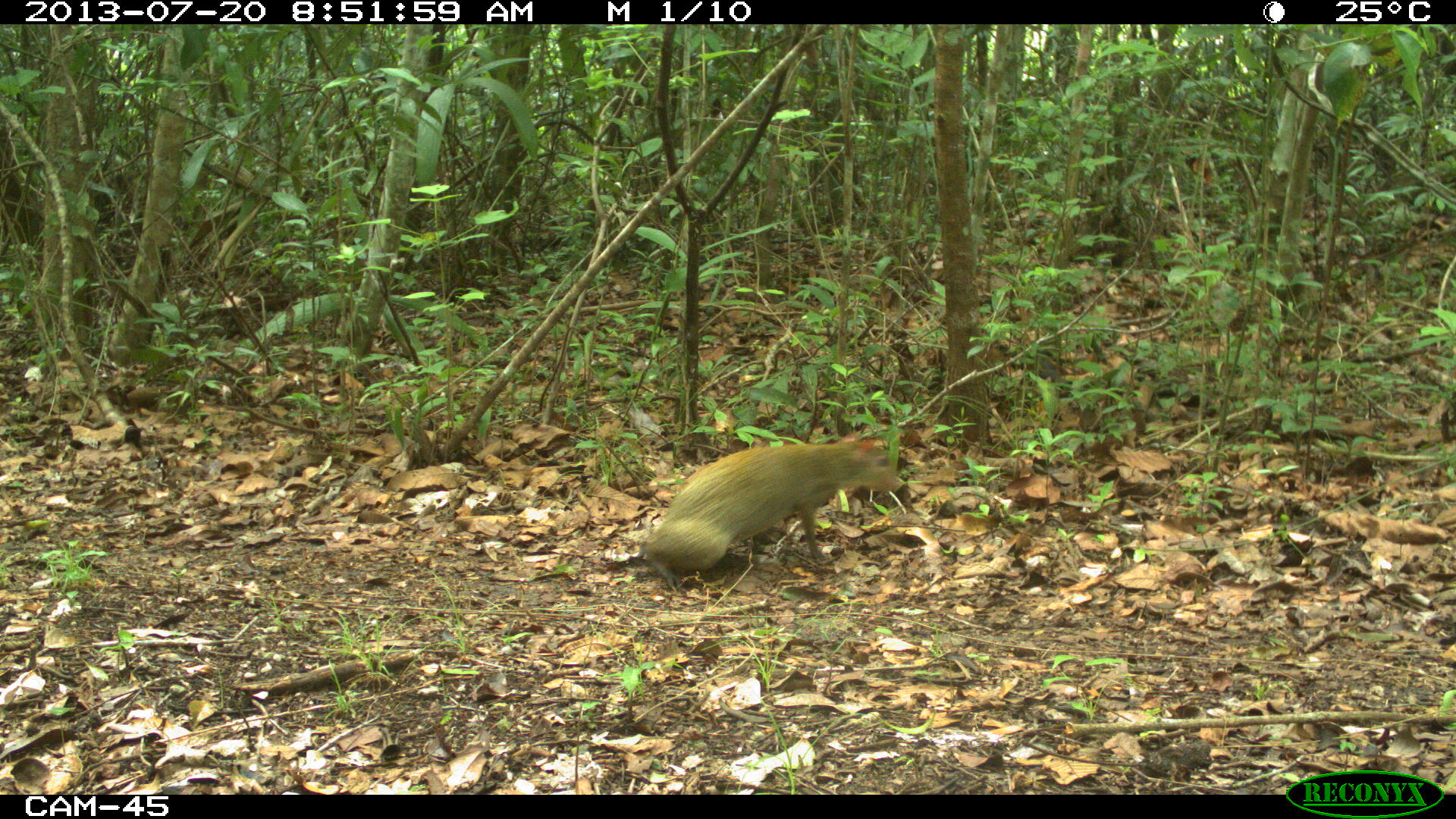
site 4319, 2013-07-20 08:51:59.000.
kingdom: Animalia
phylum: Chordata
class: Mammalia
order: Rodentia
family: Dasyproctidae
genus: Dasyprocta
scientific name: Dasyprocta punctata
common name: central american agouti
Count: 1.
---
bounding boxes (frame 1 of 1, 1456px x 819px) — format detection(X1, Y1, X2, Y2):
dasyprocta punctata: detection(639, 431, 903, 595)